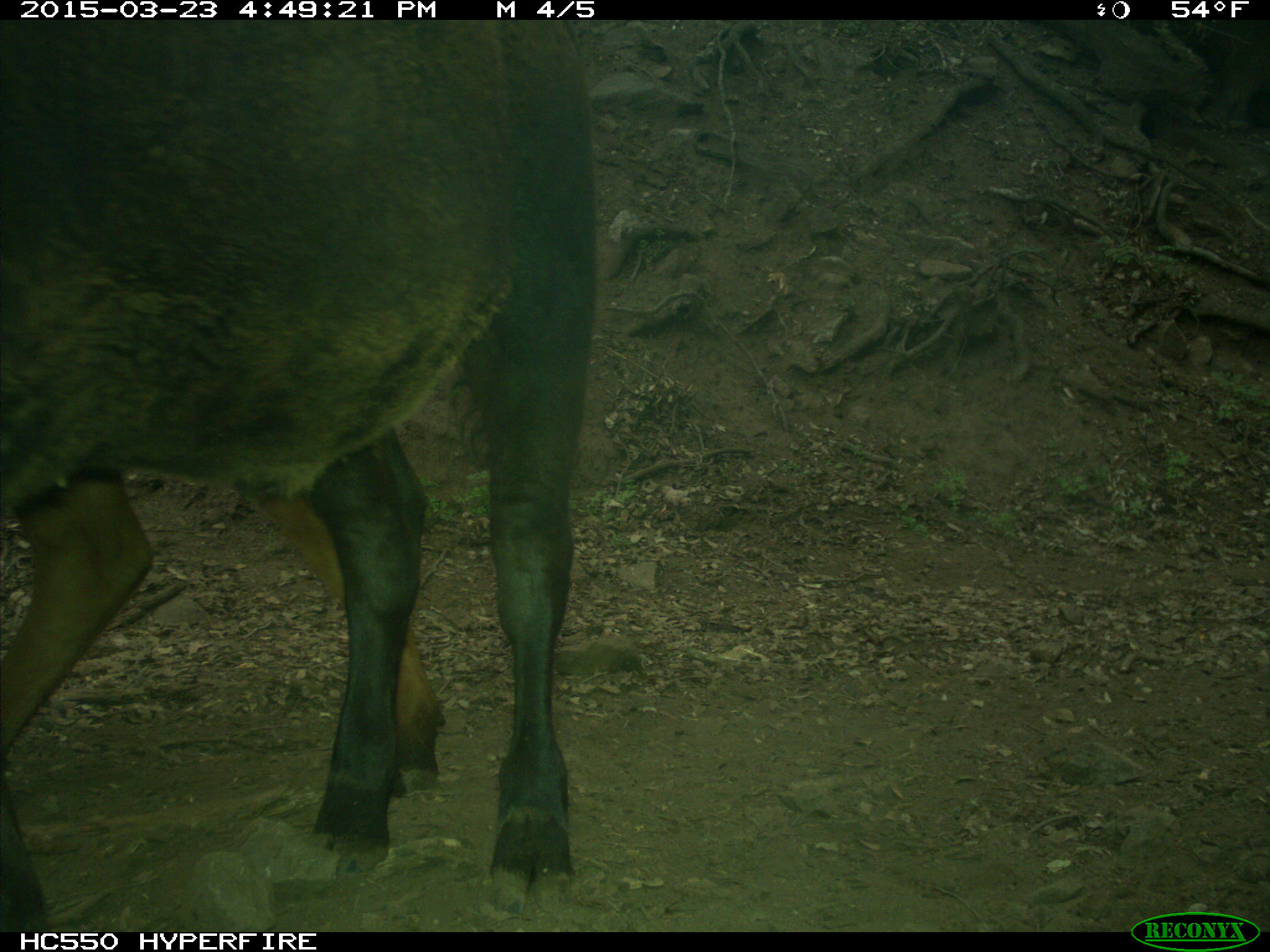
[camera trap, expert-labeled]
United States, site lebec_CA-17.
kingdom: Animalia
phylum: Chordata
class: Mammalia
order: Artiodactyla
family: Bovidae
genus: Bos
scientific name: Bos taurus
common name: domestic cow